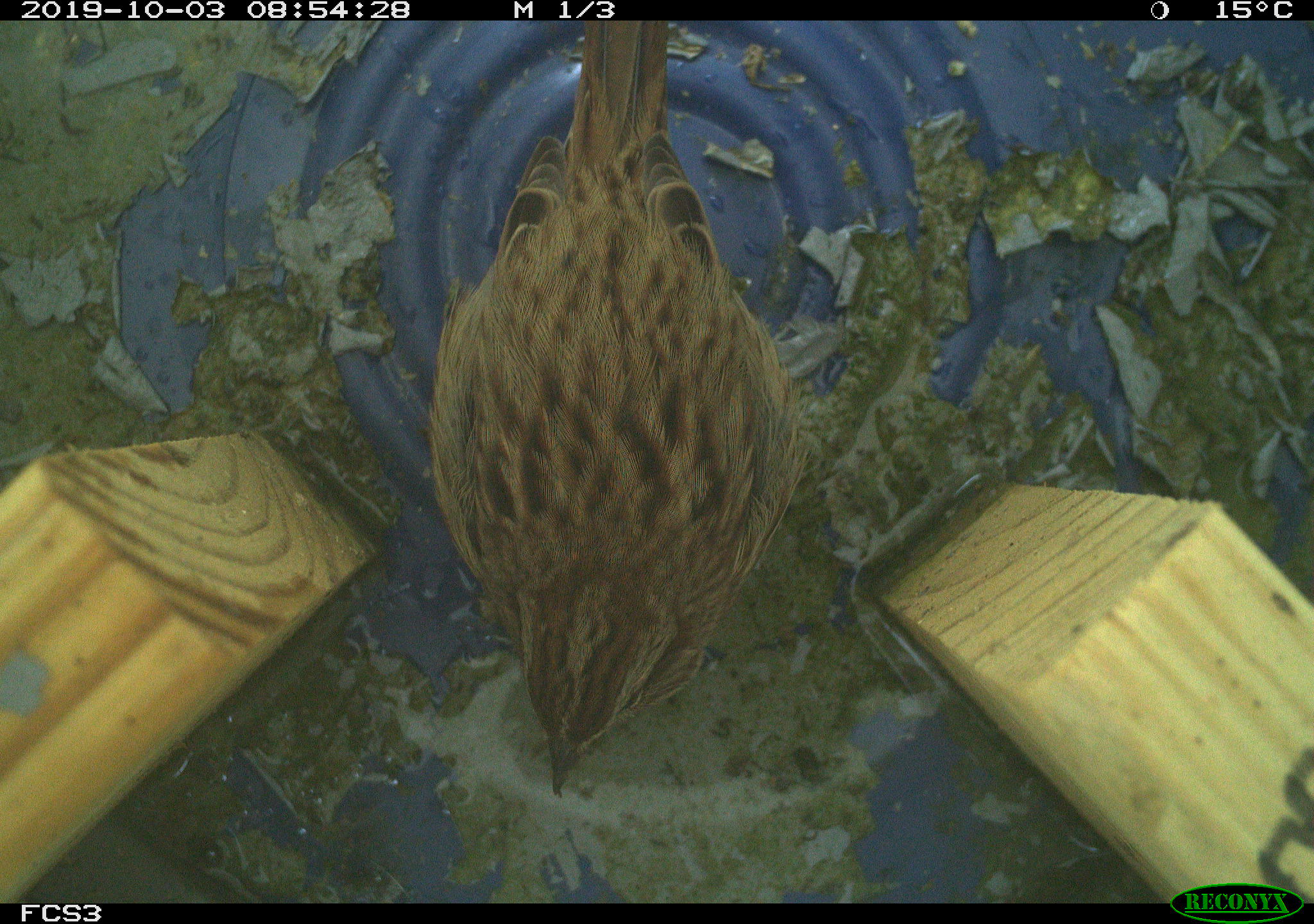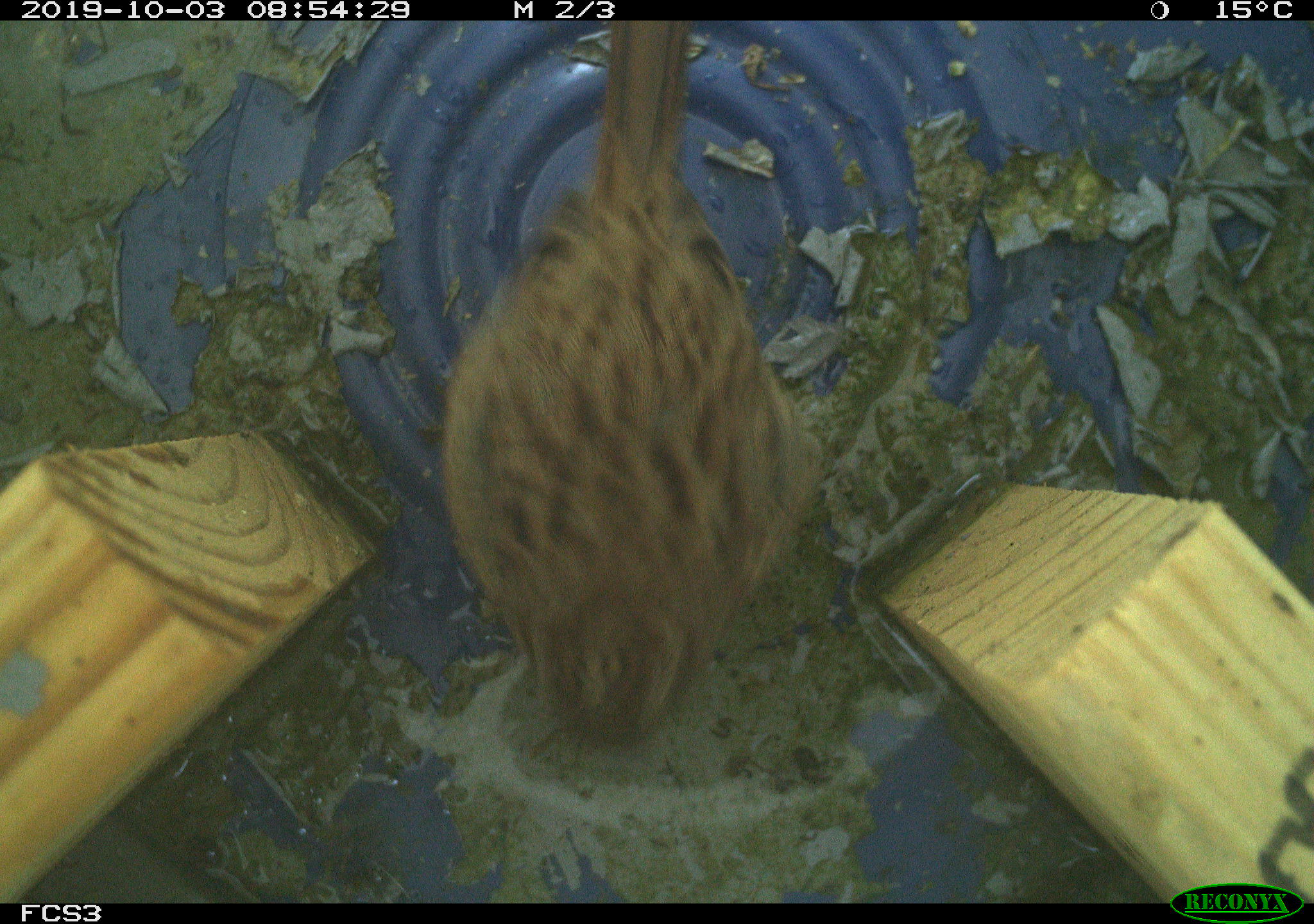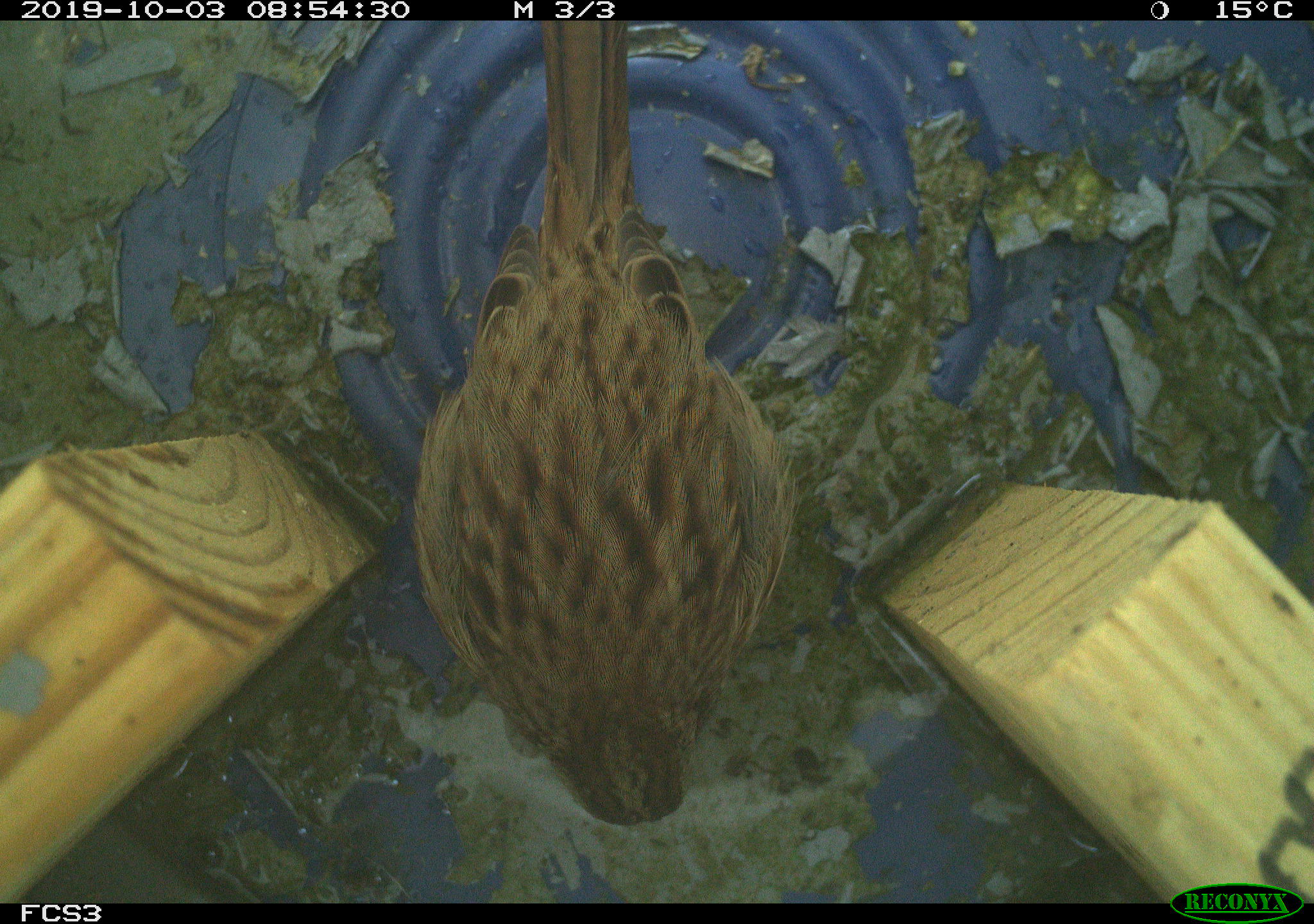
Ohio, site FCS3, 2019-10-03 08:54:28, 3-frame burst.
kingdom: Animalia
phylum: Chordata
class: Aves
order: Passeriformes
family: Passerellidae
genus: Melospiza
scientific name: Melospiza melodia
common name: song sparrow